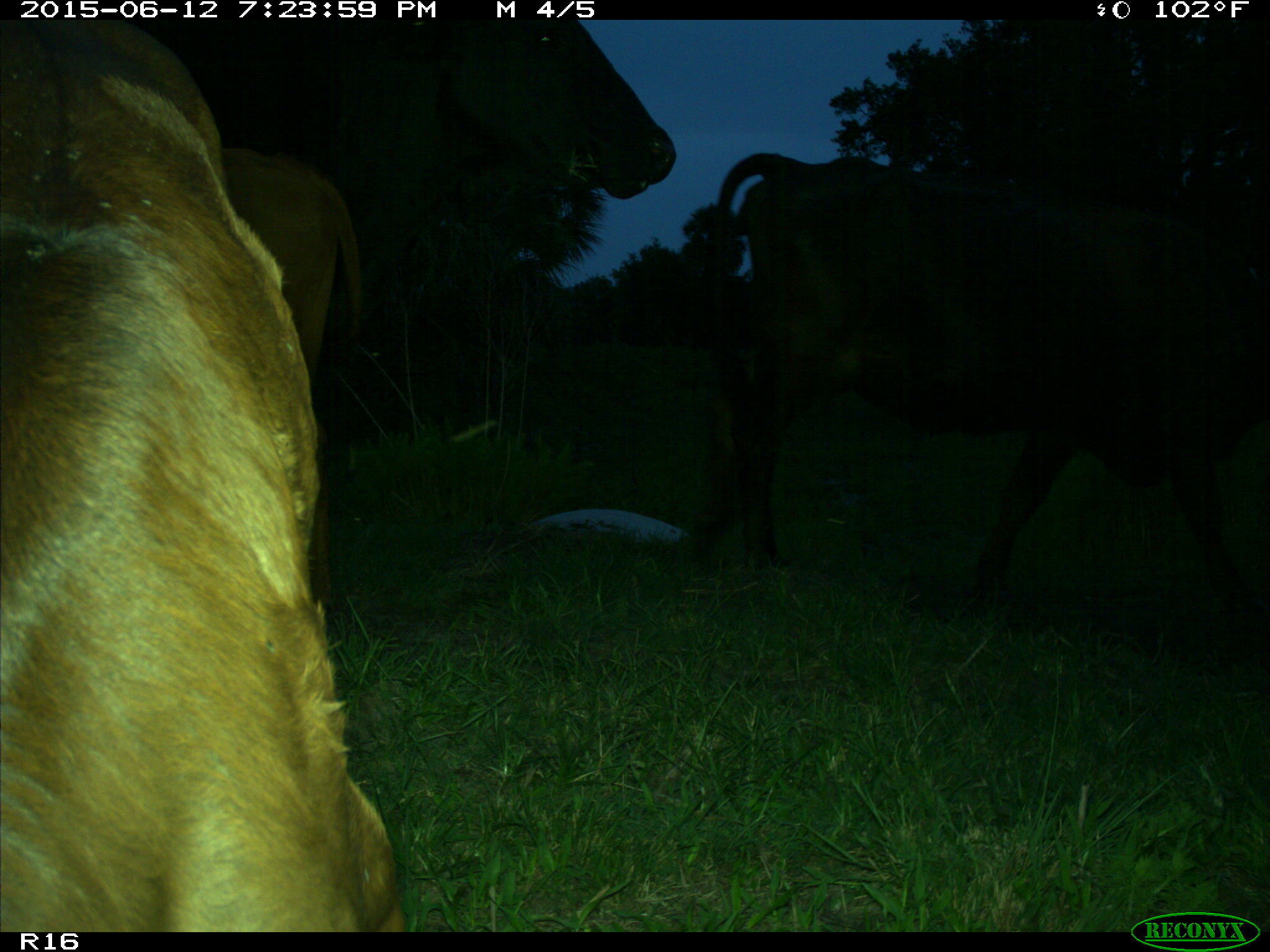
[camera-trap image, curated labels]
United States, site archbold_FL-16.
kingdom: Animalia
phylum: Chordata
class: Mammalia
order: Artiodactyla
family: Bovidae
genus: Bos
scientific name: Bos taurus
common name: domestic cow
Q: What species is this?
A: Bos taurus (domestic cow).